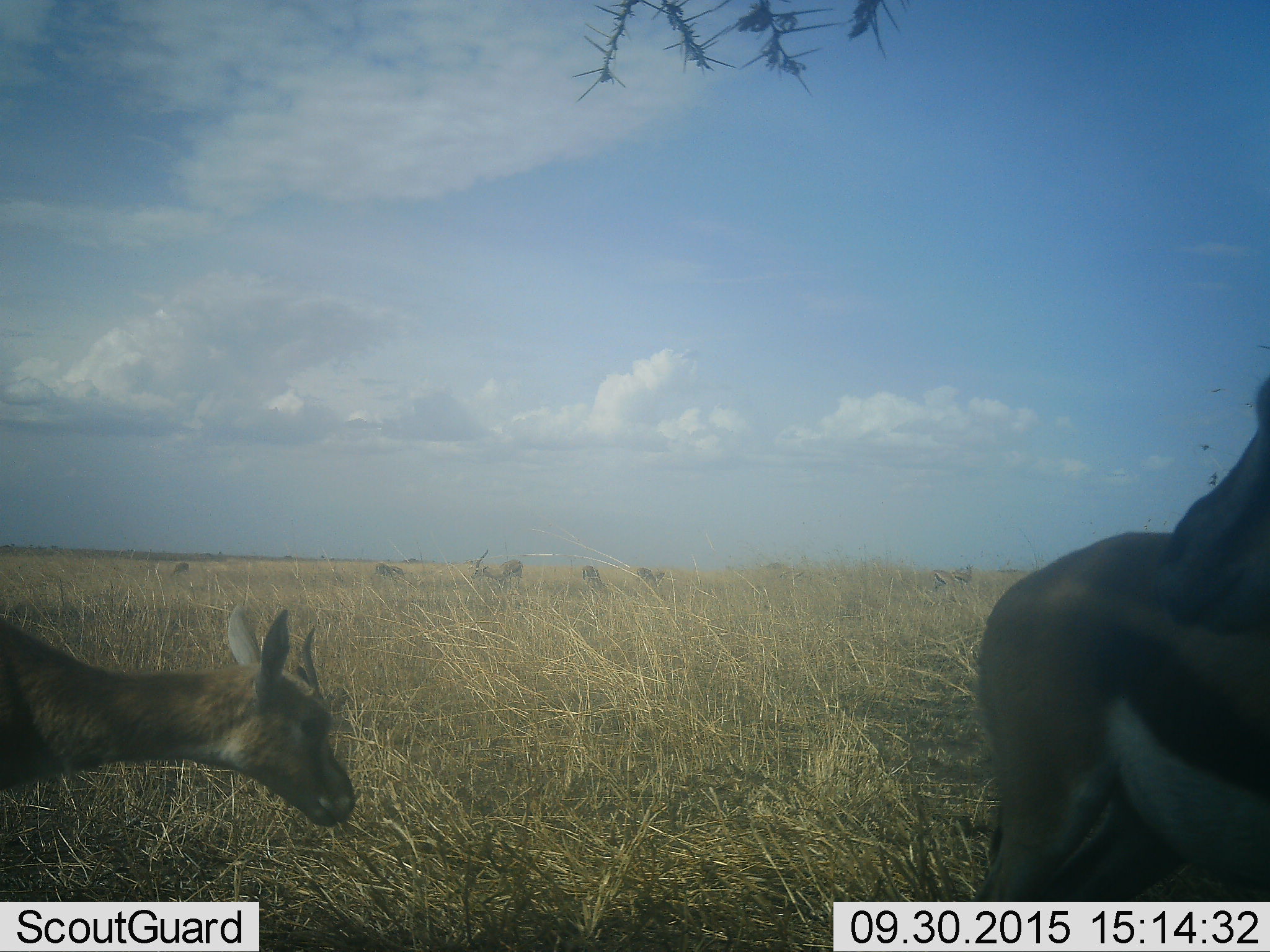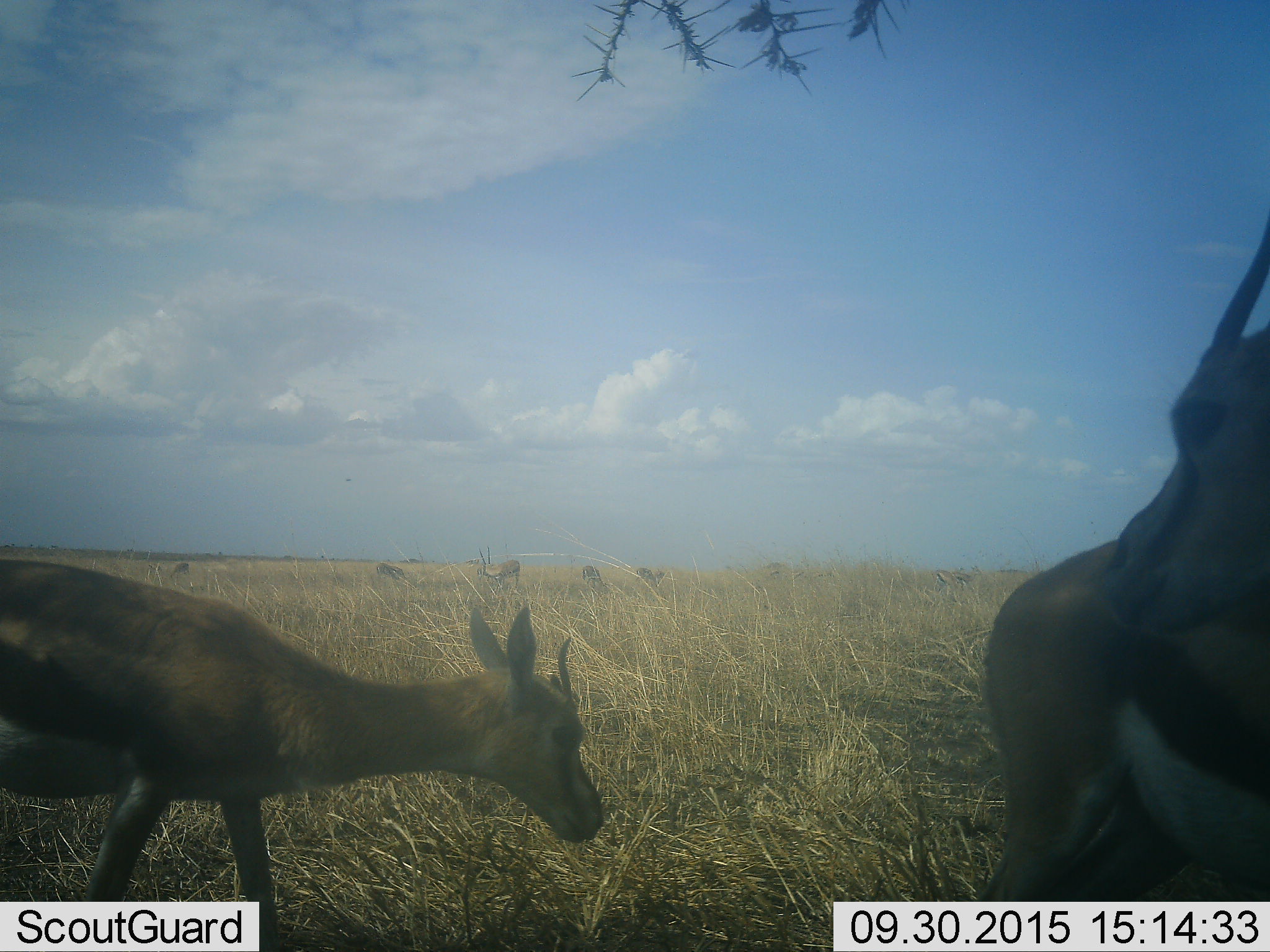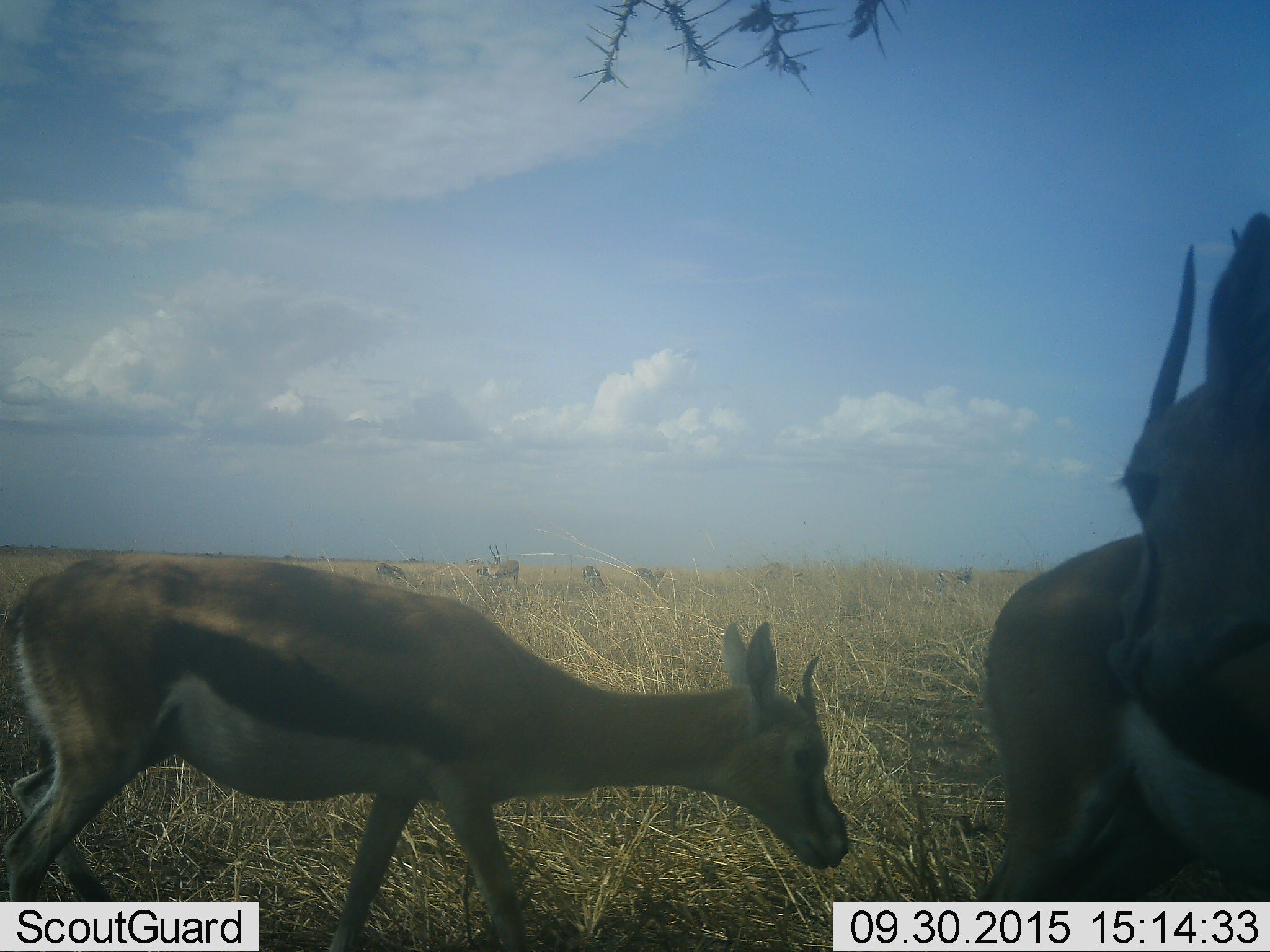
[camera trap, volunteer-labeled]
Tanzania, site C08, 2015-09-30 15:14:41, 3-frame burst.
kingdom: Animalia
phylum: Chordata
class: Mammalia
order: Artiodactyla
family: Bovidae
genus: Eudorcas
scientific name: Eudorcas thomsonii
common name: thomson's gazelle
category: gazellethomsons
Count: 8.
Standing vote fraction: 75%.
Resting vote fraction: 0%.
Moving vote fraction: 75%.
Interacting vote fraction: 12%.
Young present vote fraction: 12%.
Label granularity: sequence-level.